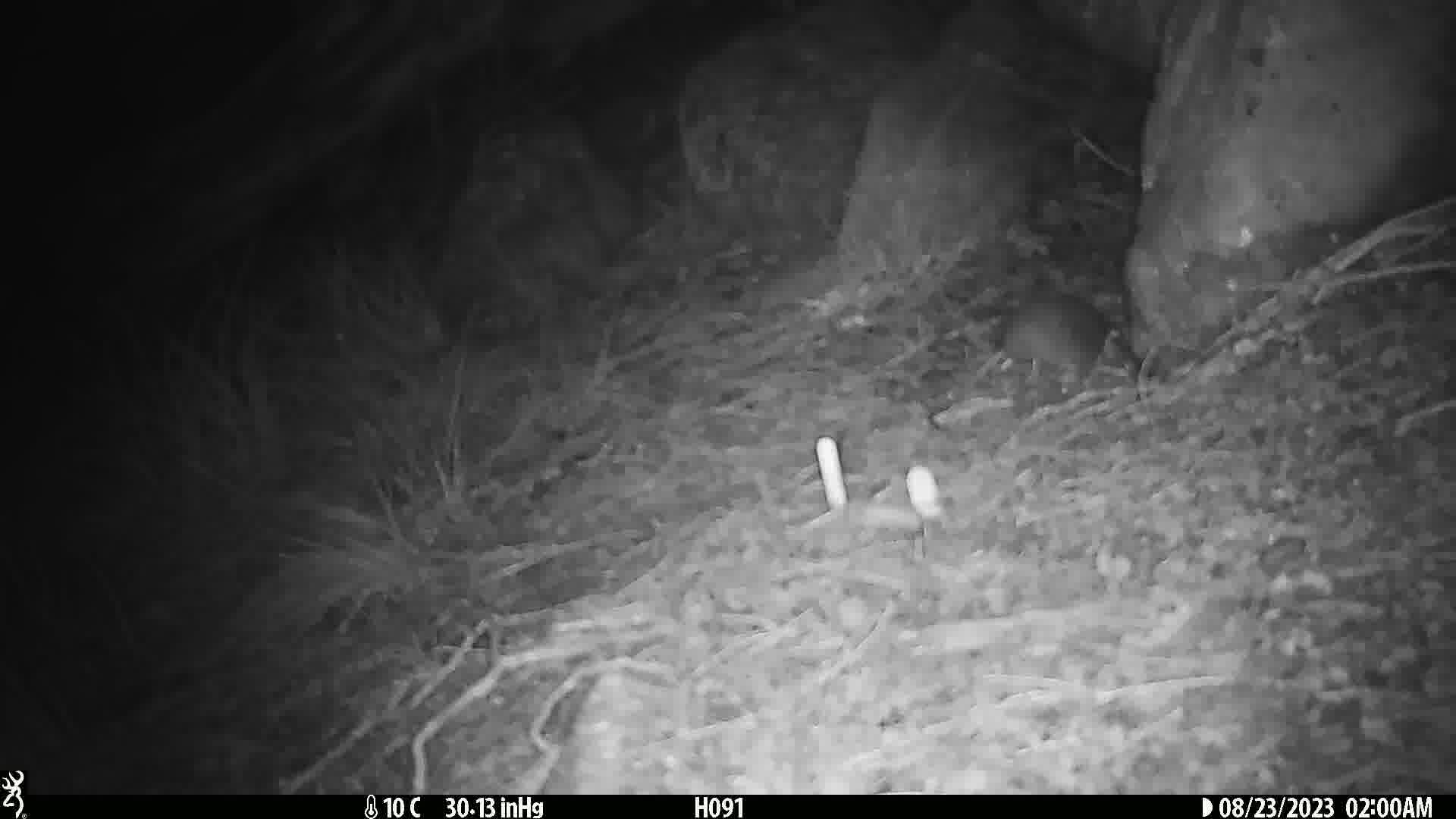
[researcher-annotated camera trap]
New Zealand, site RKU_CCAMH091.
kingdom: Animalia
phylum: Chordata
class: Mammalia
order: Rodentia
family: Muridae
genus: Rattus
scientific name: Rattus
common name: rat